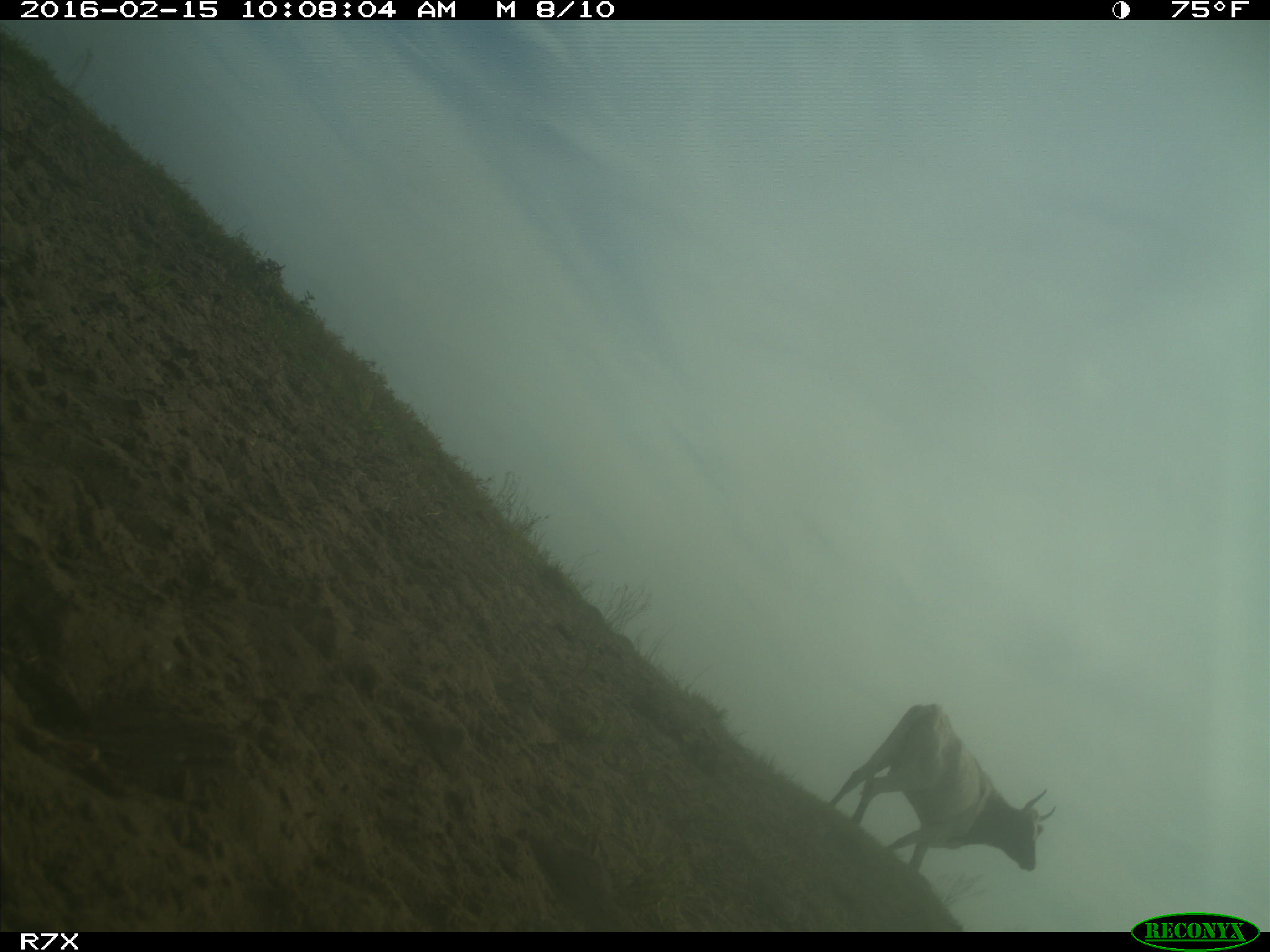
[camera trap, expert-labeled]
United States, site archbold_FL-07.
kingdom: Animalia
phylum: Chordata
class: Mammalia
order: Artiodactyla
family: Bovidae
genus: Bos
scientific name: Bos taurus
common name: domestic cow